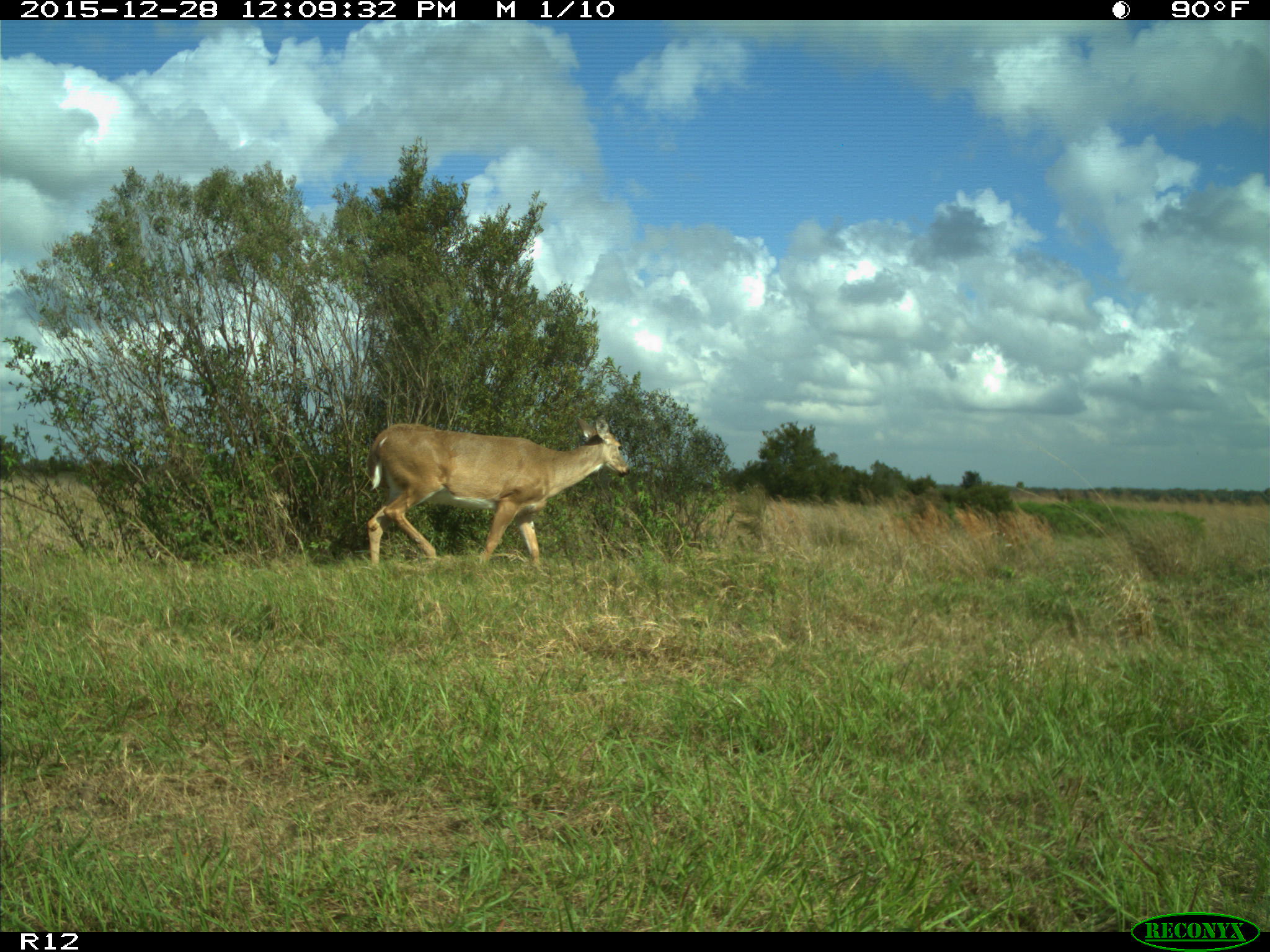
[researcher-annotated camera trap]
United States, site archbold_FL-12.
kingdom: Animalia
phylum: Chordata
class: Mammalia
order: Artiodactyla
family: Cervidae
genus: Odocoileus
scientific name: Odocoileus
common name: deer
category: unidentified deer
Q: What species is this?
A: Unidentified deer (deer) (Odocoileus).